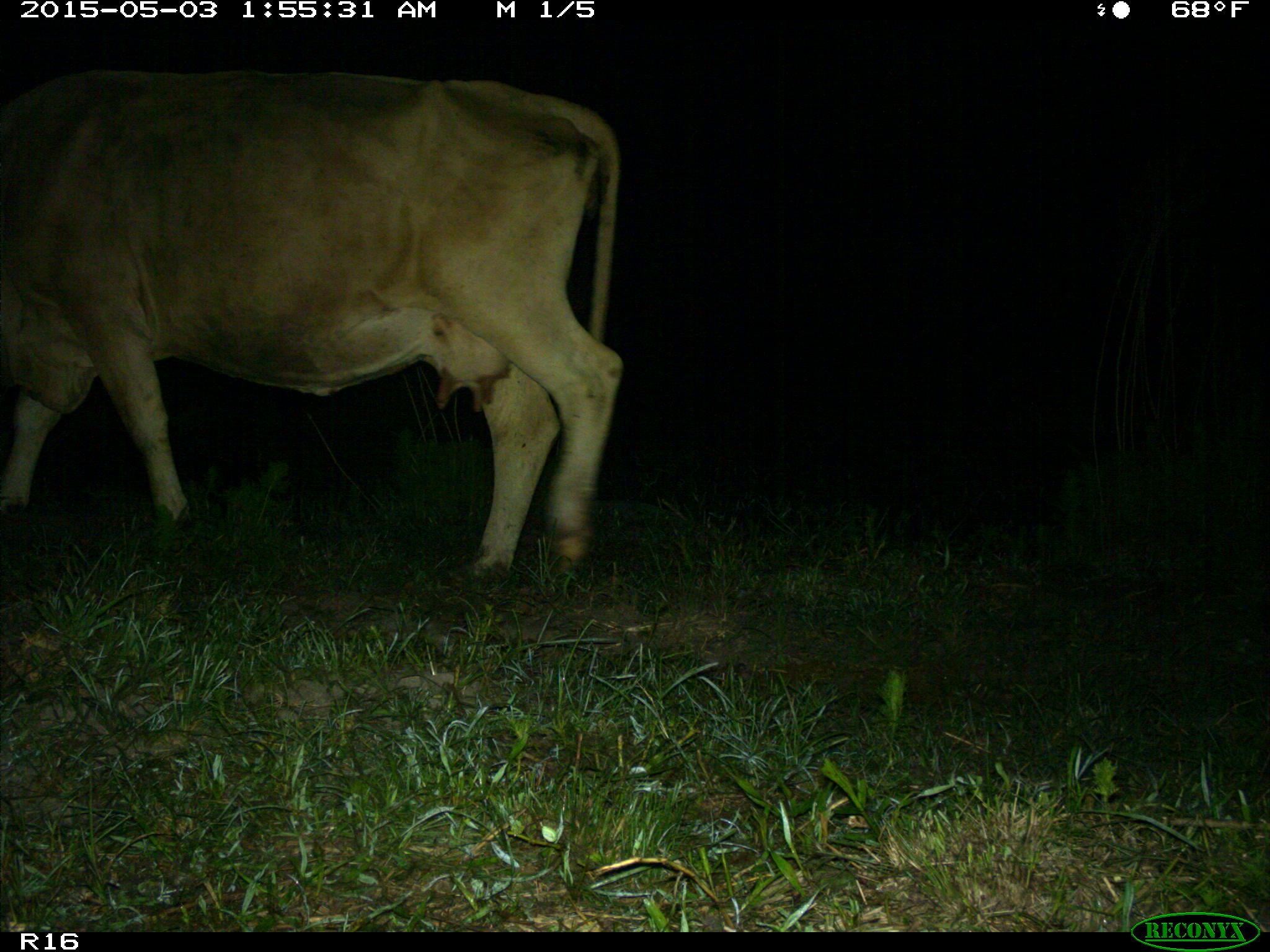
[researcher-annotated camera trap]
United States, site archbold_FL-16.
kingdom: Animalia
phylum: Chordata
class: Mammalia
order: Artiodactyla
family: Bovidae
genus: Bos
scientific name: Bos taurus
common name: domestic cow